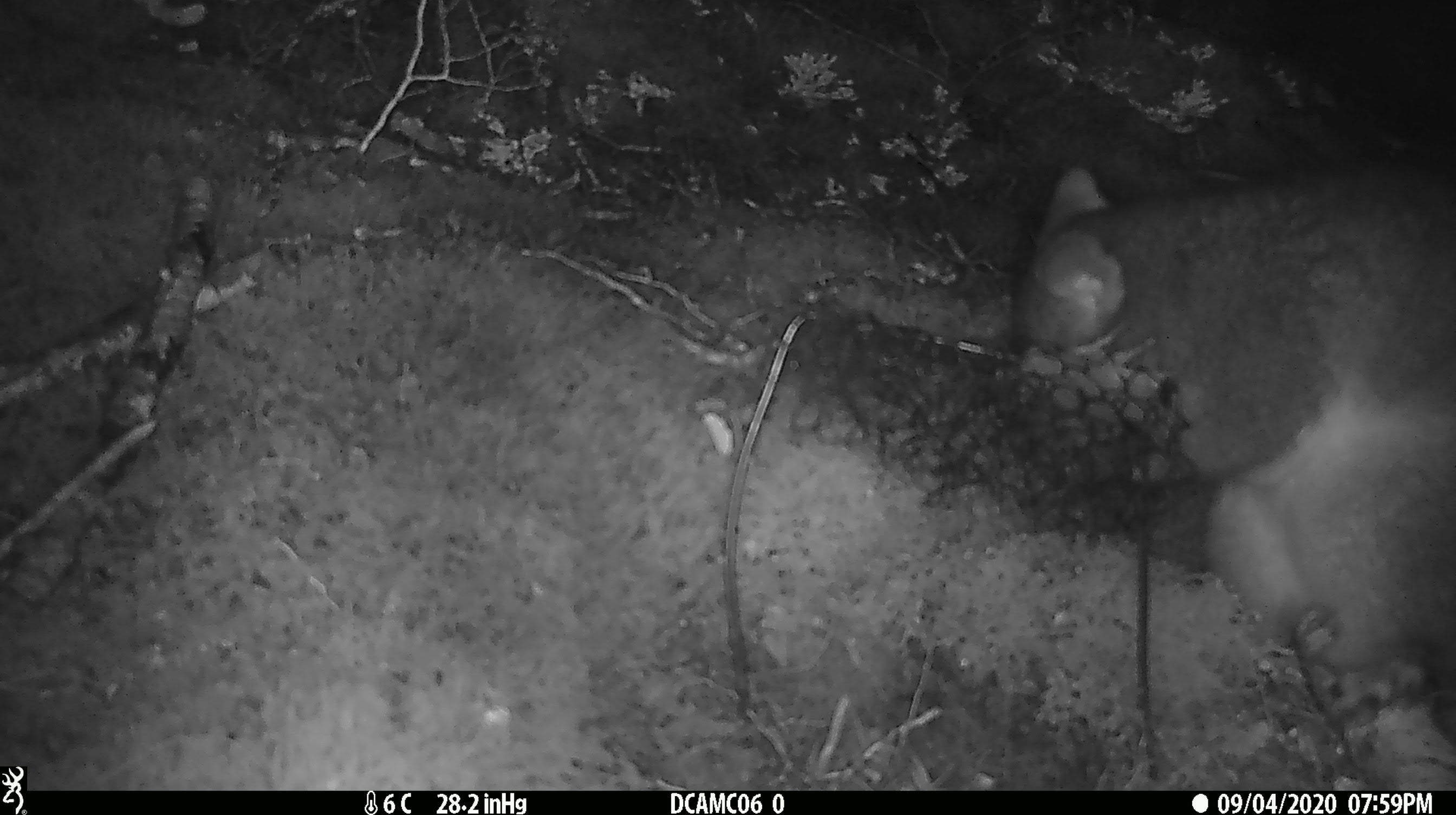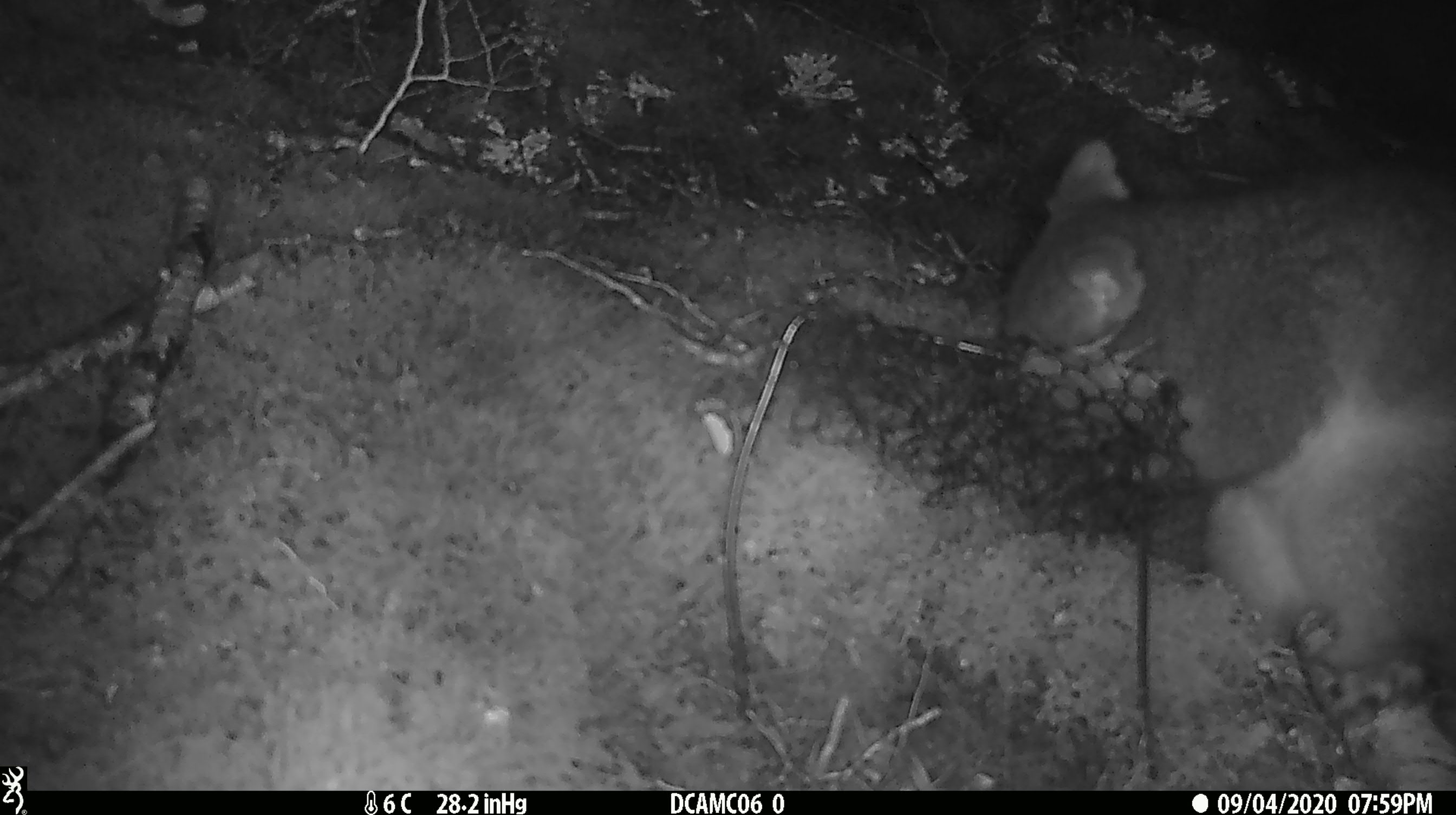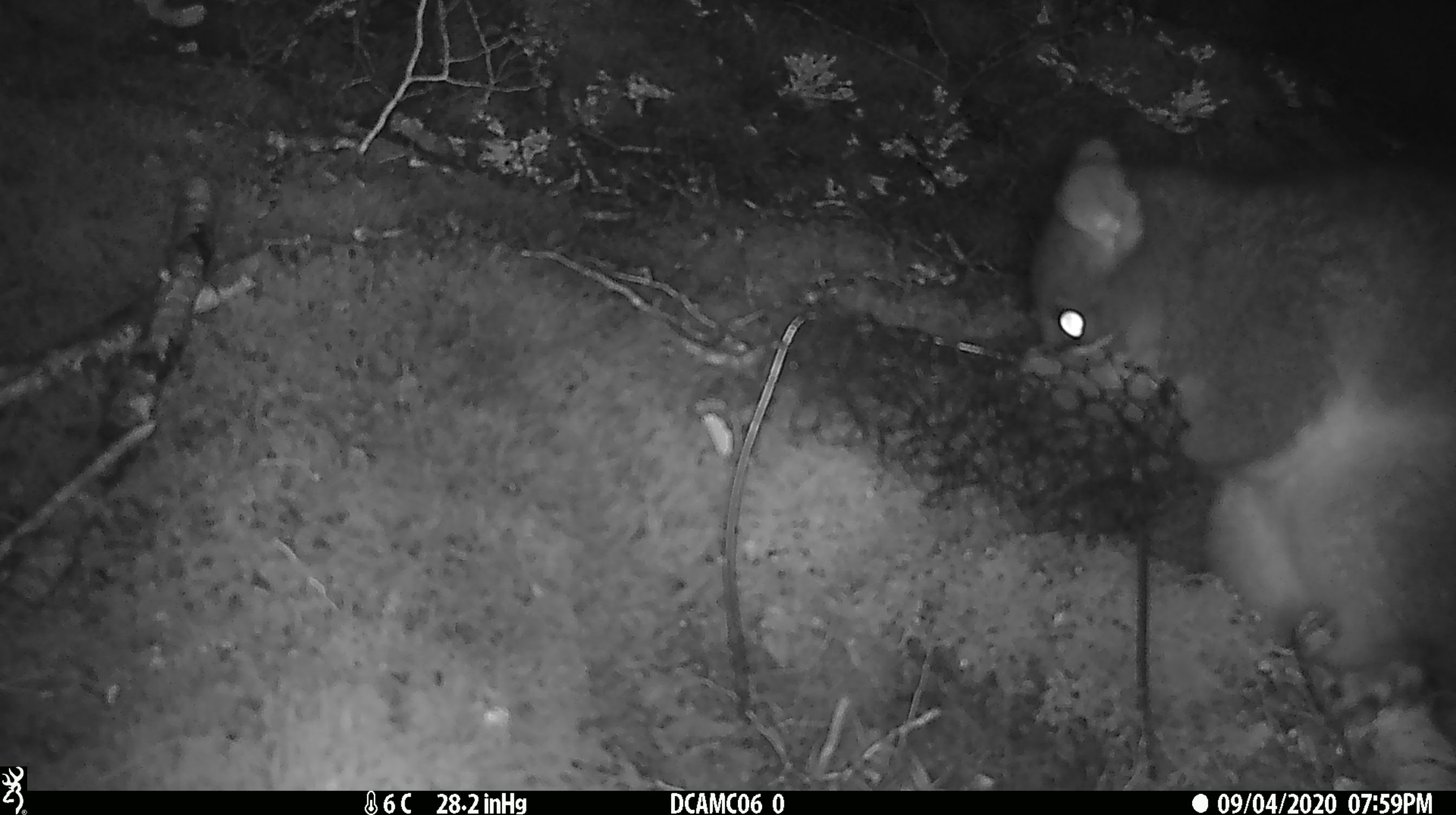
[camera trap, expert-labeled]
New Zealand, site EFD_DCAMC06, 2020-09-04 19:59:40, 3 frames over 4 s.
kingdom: Animalia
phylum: Chordata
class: Mammalia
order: Diprotodontia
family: Phalangeridae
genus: Trichosurus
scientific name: Trichosurus vulpecula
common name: common brushtail possum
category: possum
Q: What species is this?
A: Possum (common brushtail possum) (Trichosurus vulpecula).